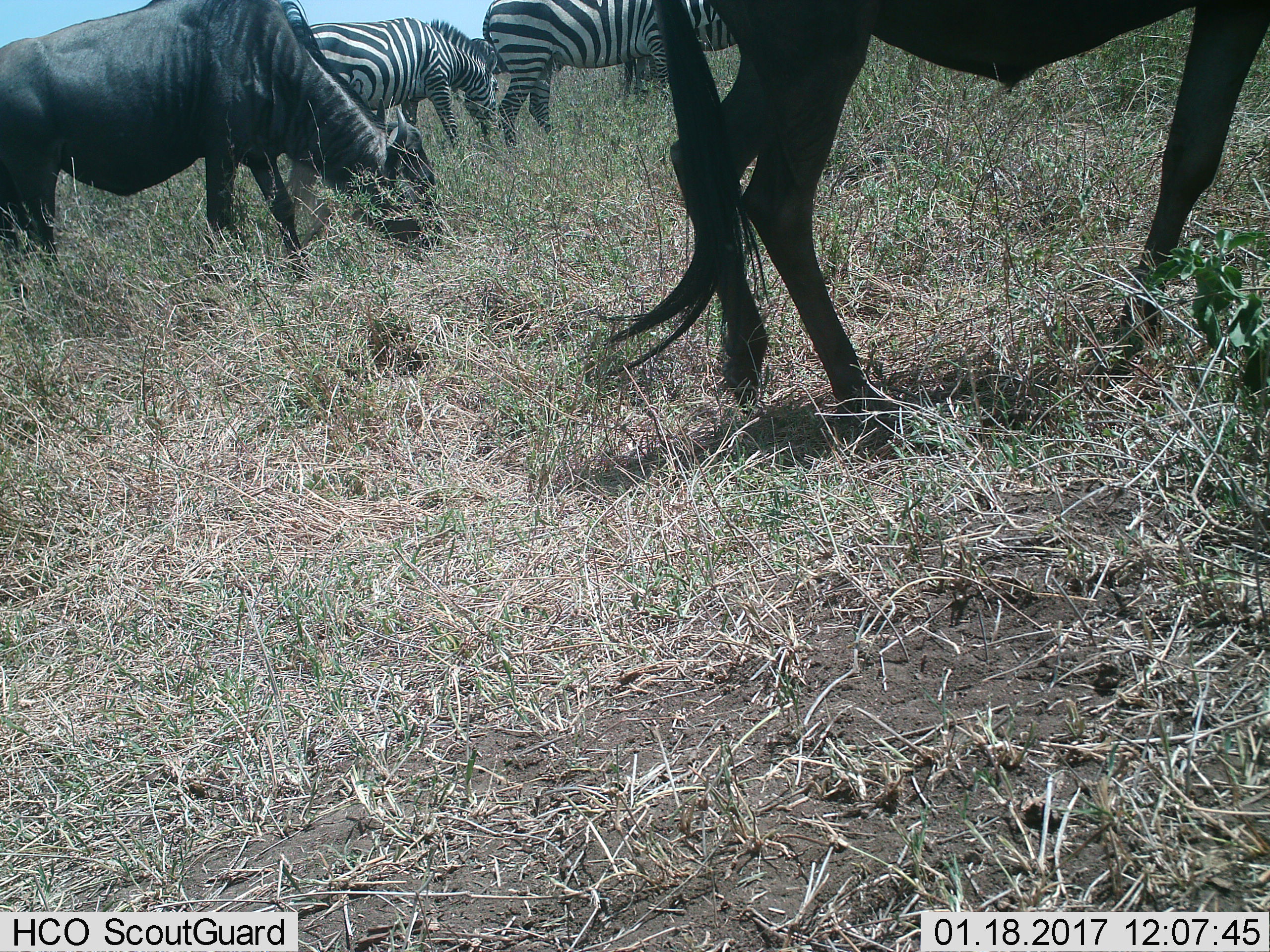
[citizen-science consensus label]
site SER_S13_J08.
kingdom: Animalia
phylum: Chordata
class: Mammalia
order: Artiodactyla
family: Bovidae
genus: Connochaetes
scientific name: Connochaetes taurinus taurinus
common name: blue wildebeest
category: wildebeestblue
Wildebeestblue (blue wildebeest) (Connochaetes taurinus taurinus), count 2. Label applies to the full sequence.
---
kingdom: Animalia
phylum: Chordata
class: Mammalia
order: Perissodactyla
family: Equidae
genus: Equus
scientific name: Equus quagga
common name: plains zebra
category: zebraplains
Zebraplains (plains zebra) (Equus quagga), count 3. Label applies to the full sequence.